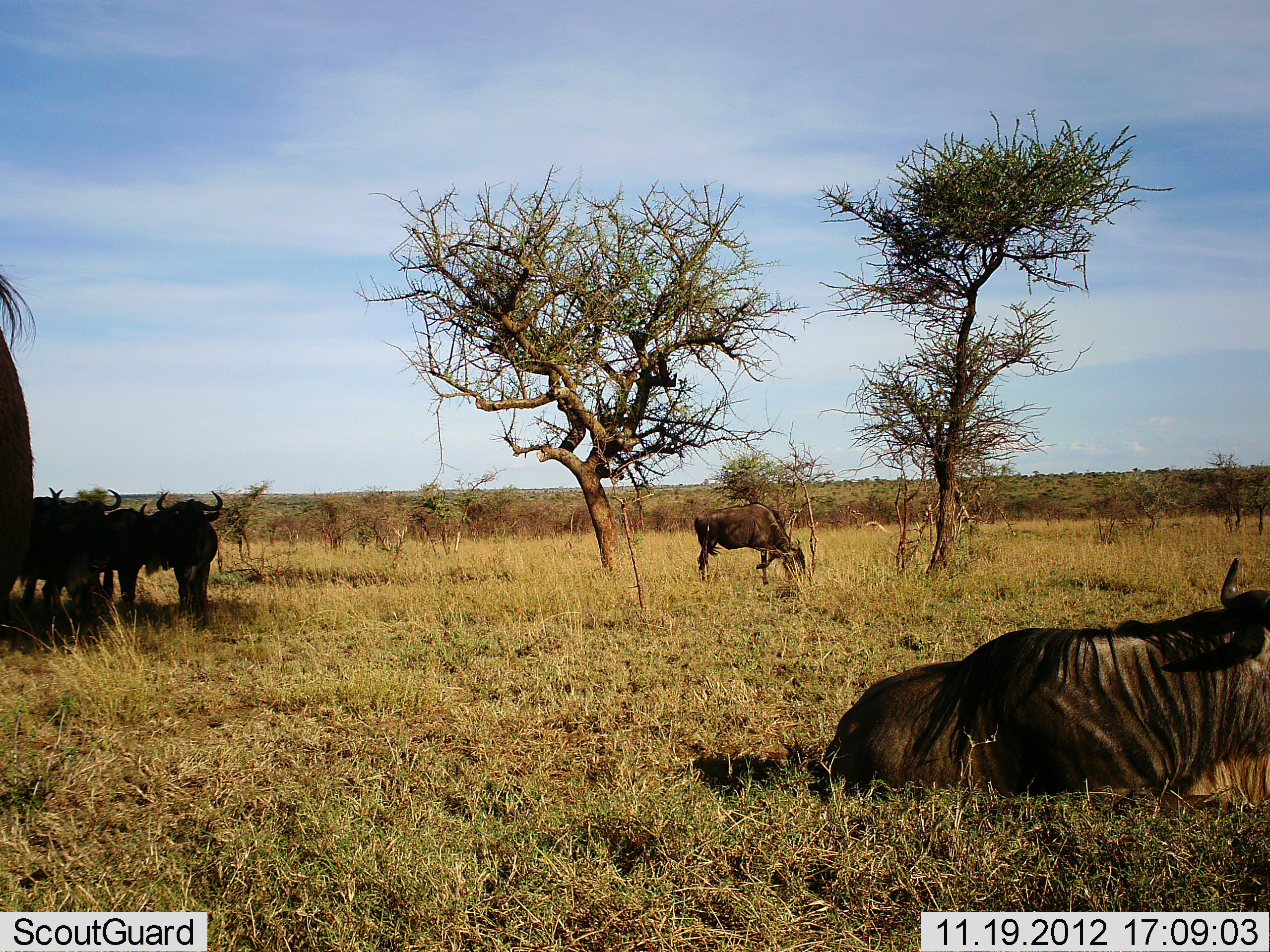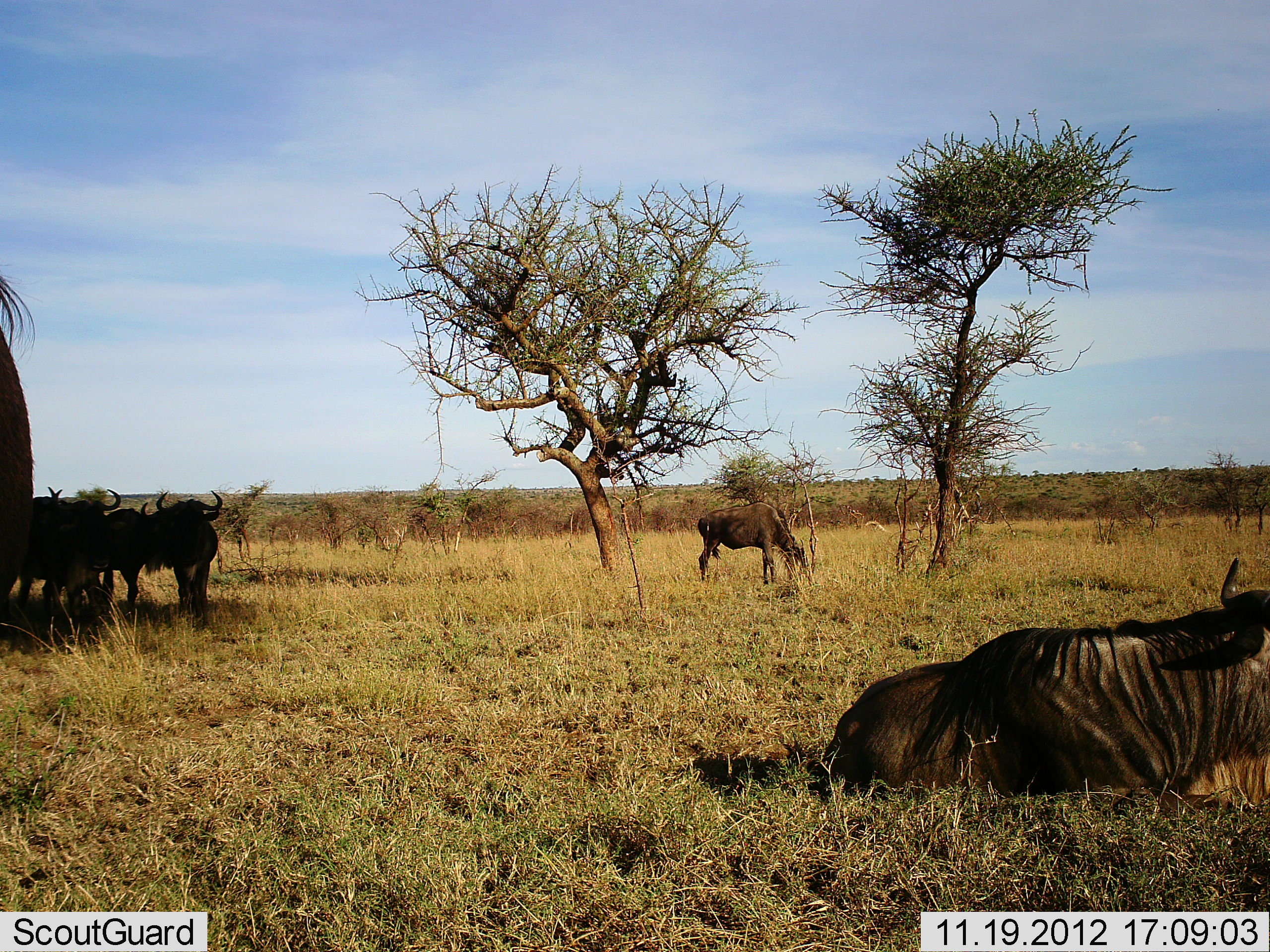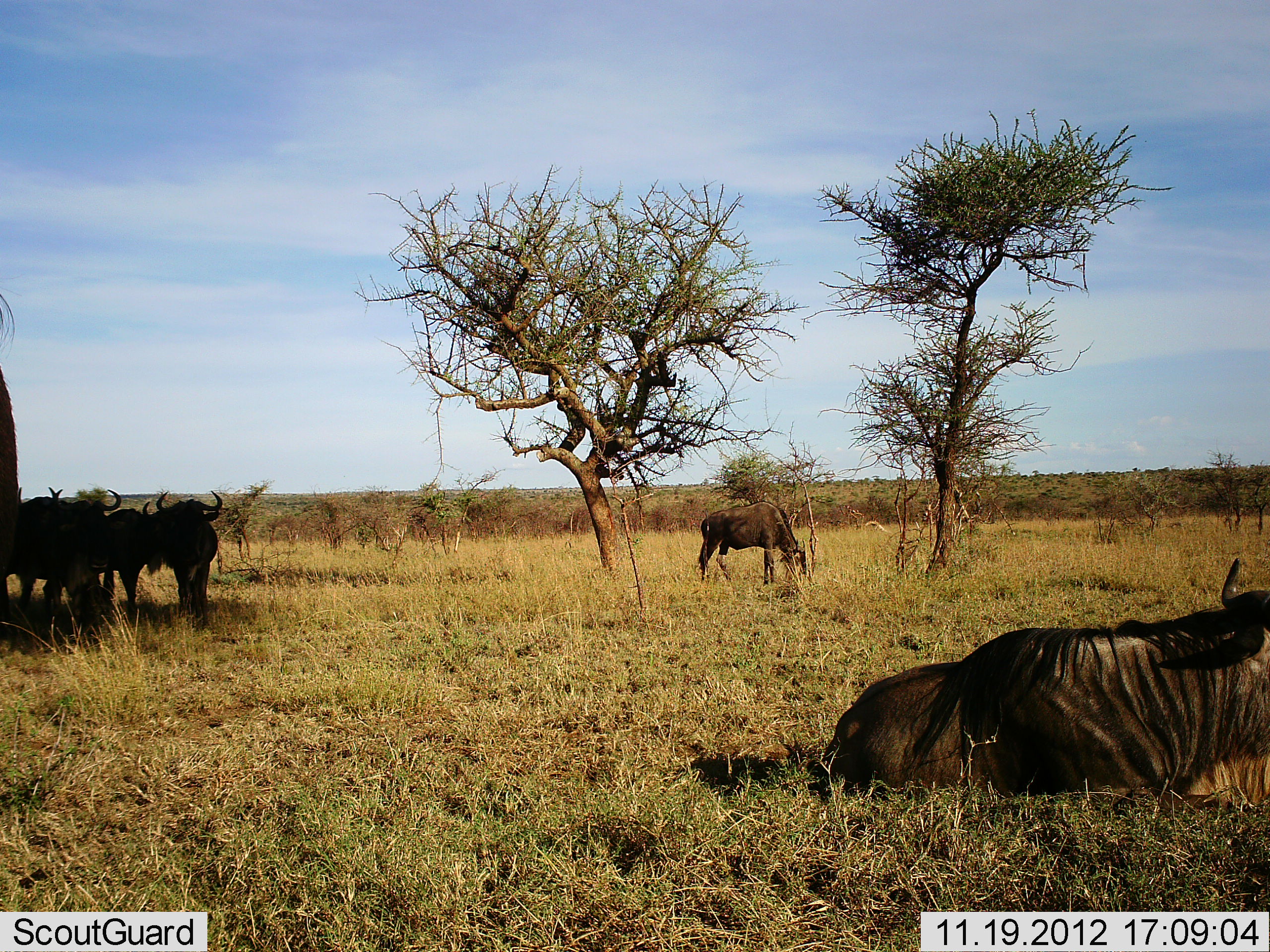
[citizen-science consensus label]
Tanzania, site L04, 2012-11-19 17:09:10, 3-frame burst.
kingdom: Animalia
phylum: Chordata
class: Mammalia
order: Artiodactyla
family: Bovidae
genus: Connochaetes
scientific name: Connochaetes taurinus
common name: blue wildebeest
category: wildebeest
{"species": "wildebeest (blue wildebeest) (Connochaetes taurinus)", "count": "7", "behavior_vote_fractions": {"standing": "70%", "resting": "90%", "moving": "10%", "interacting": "0%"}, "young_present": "10%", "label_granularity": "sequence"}